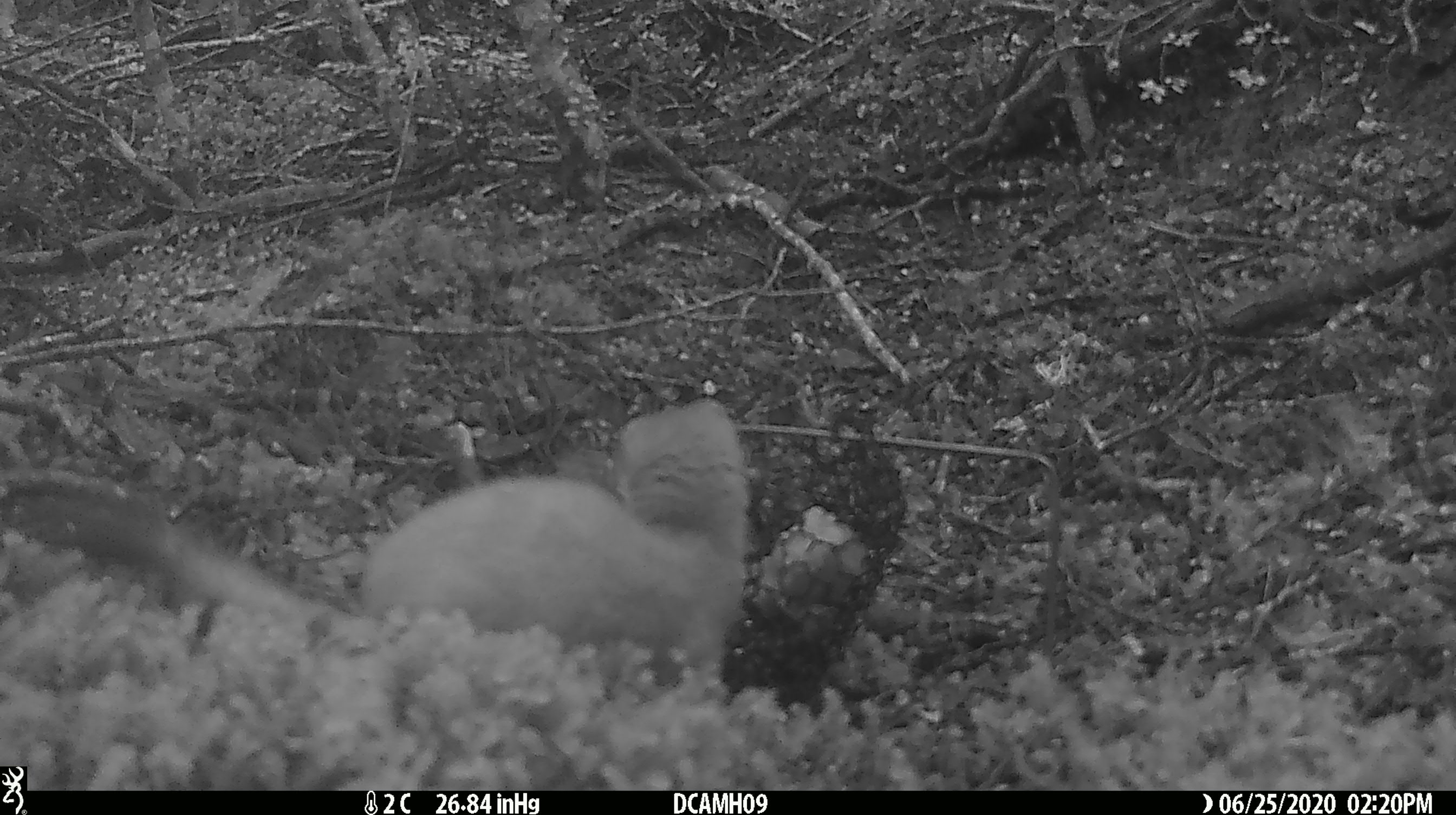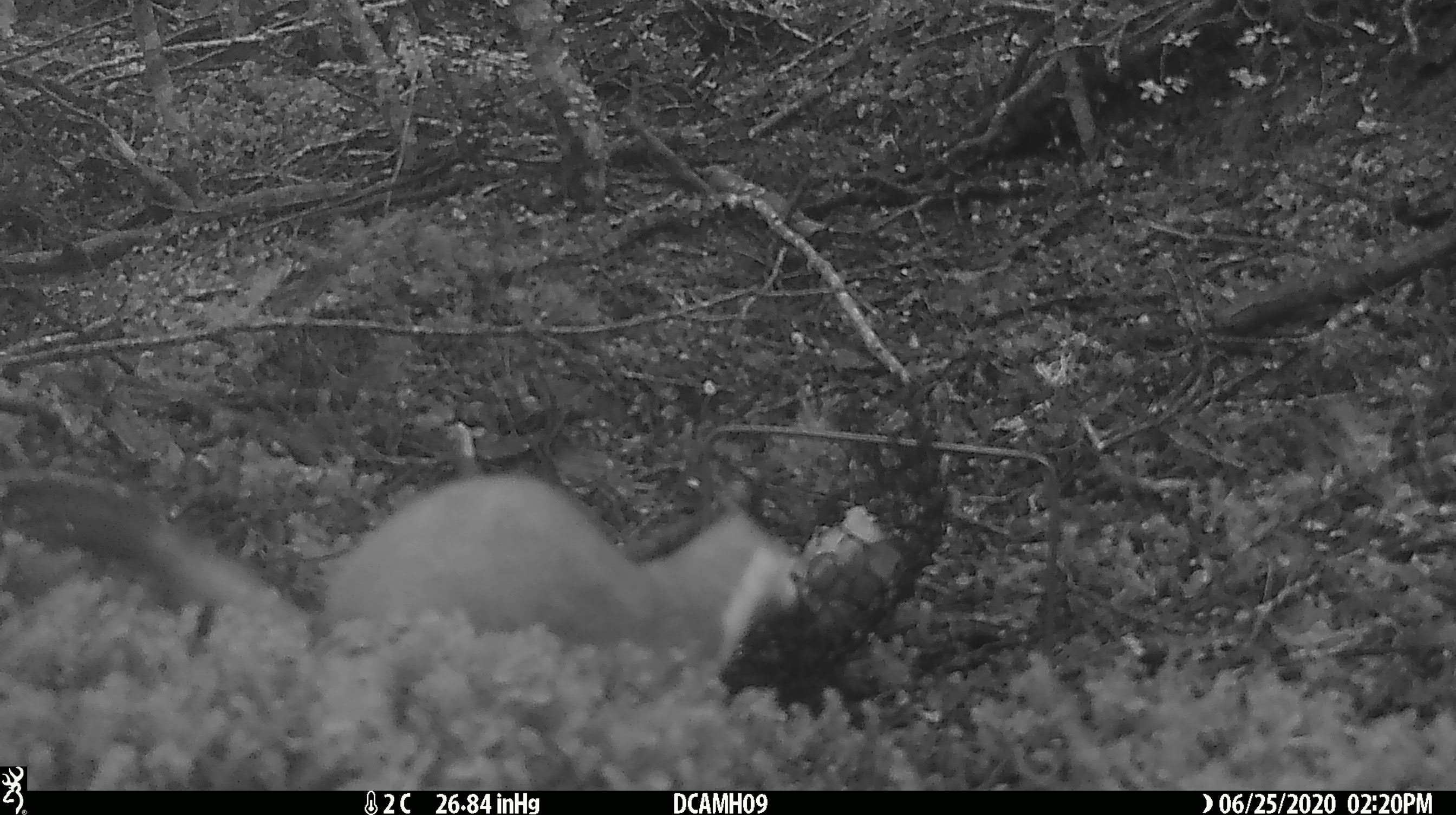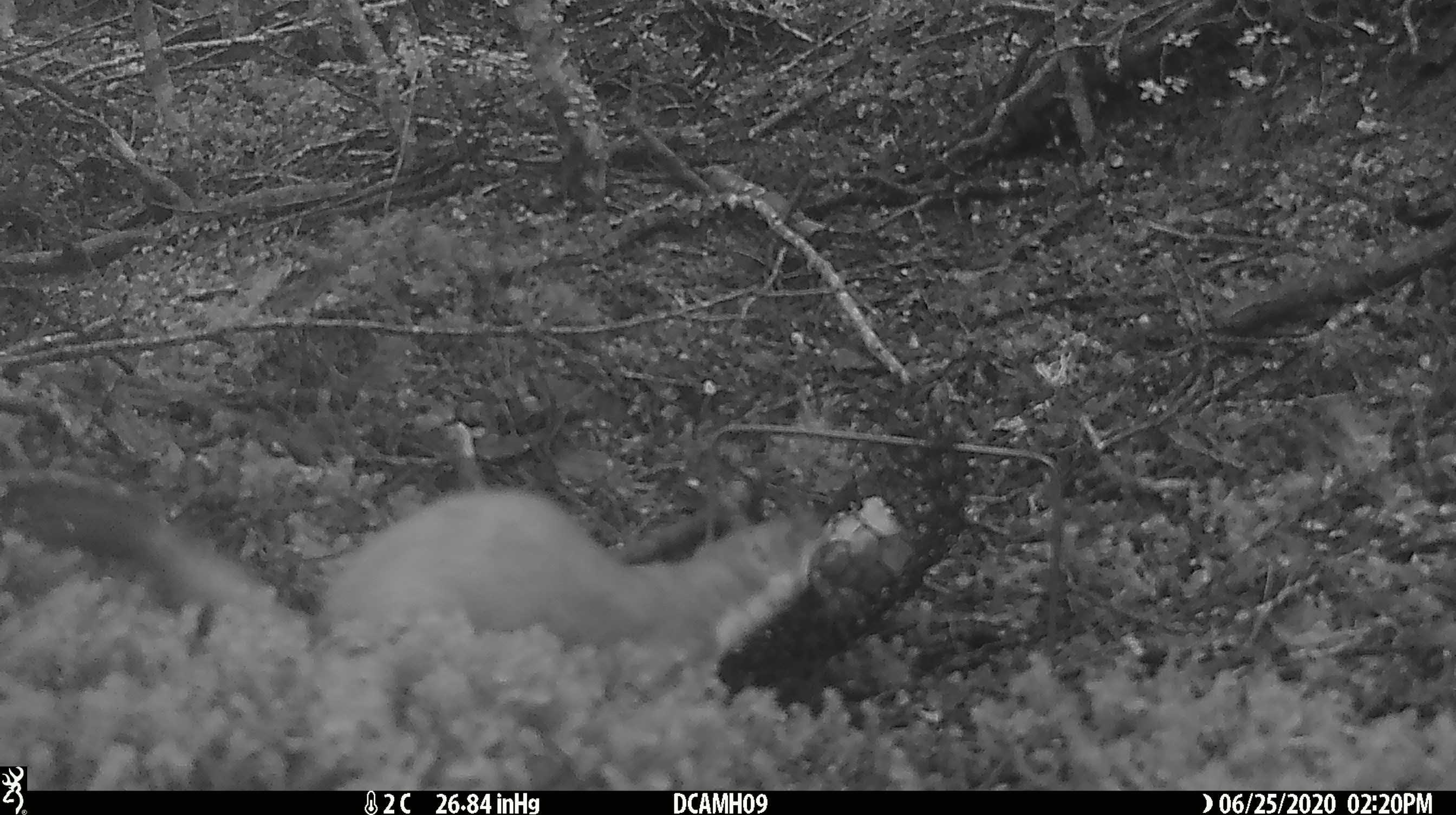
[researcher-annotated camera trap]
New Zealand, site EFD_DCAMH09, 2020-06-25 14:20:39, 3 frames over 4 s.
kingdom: Animalia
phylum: Chordata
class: Mammalia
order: Carnivora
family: Mustelidae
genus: Mustela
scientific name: Mustela erminea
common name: stoat